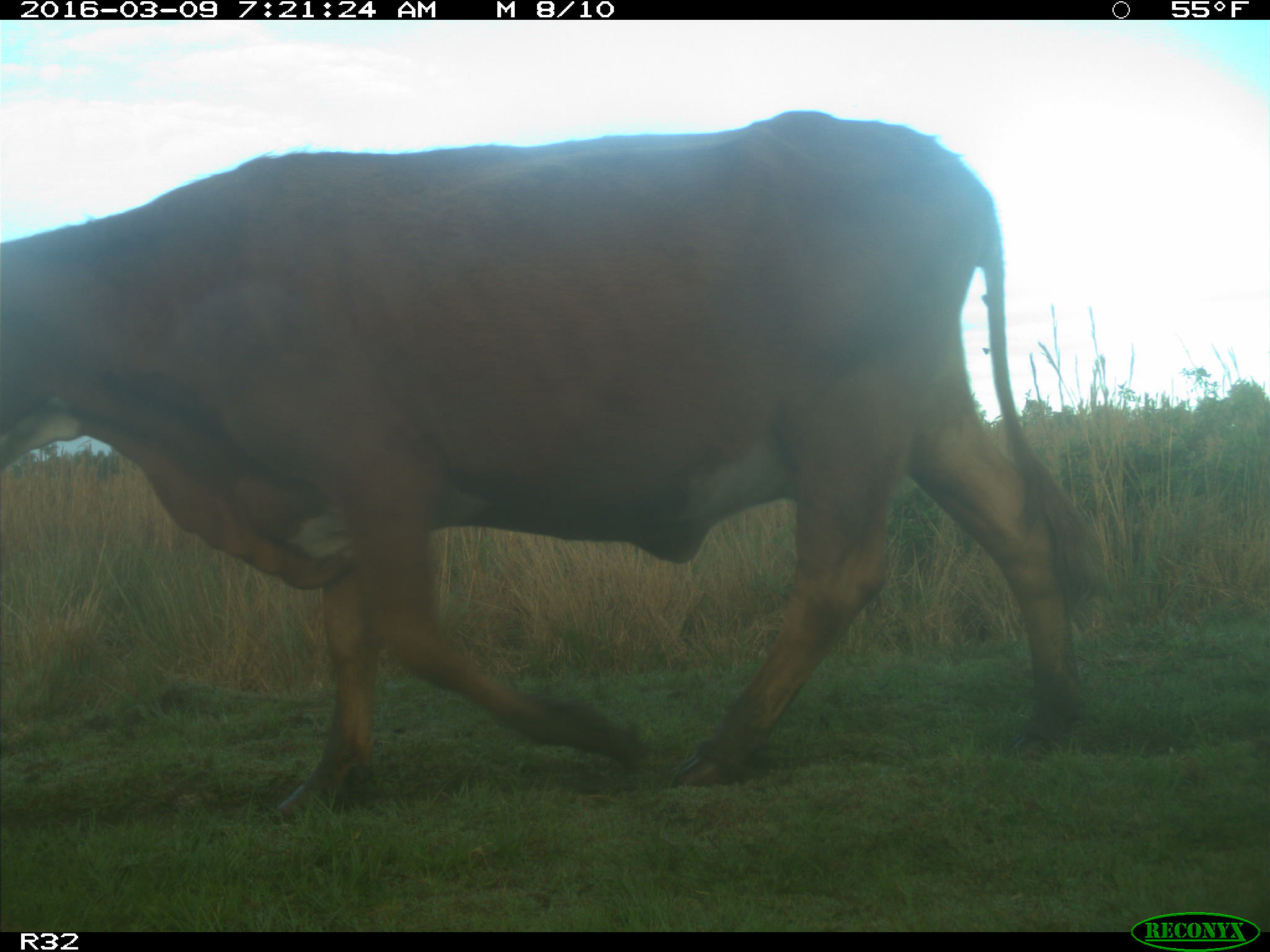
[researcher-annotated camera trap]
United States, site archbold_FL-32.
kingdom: Animalia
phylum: Chordata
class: Mammalia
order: Artiodactyla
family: Bovidae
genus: Bos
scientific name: Bos taurus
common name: domestic cow